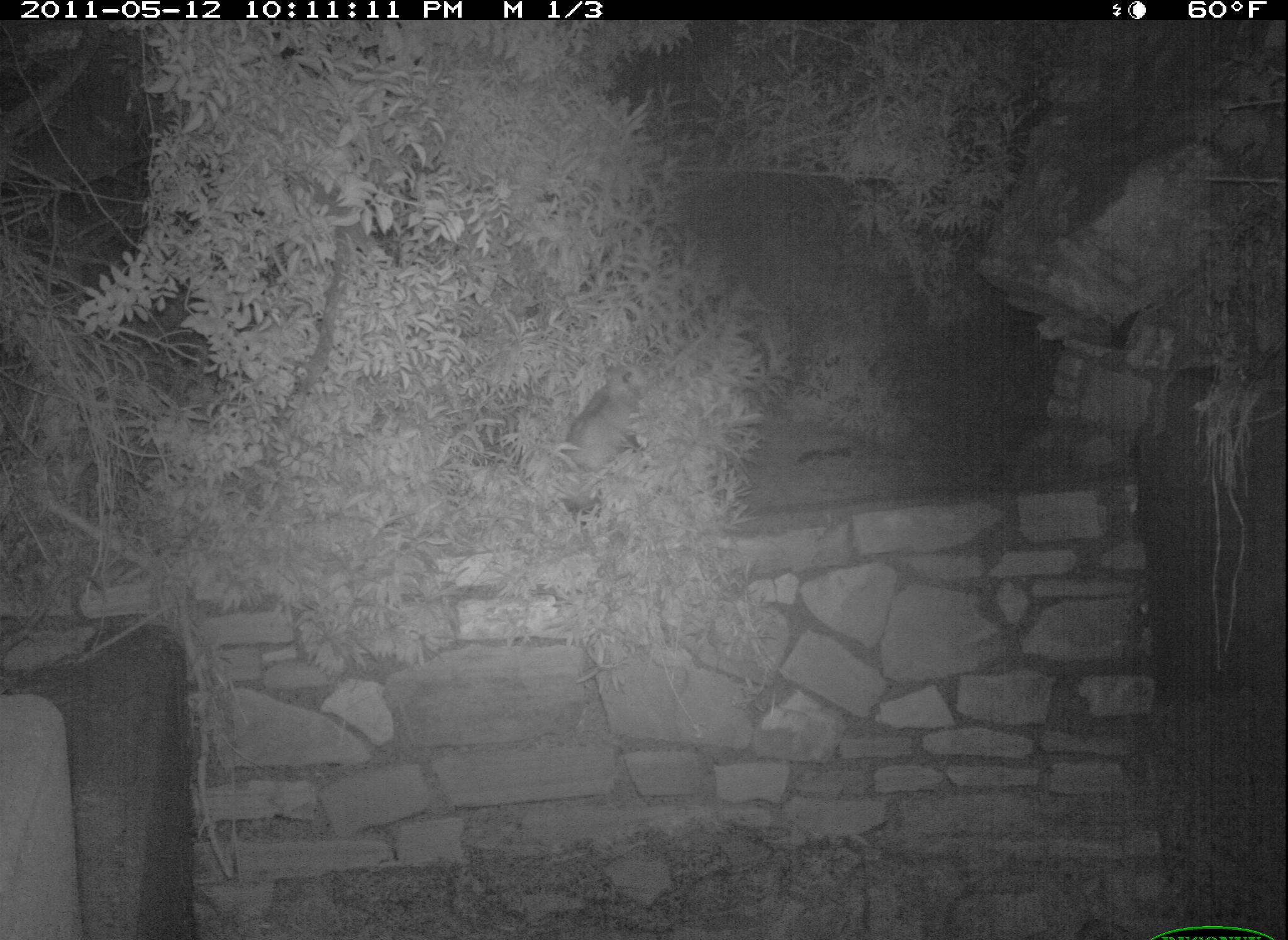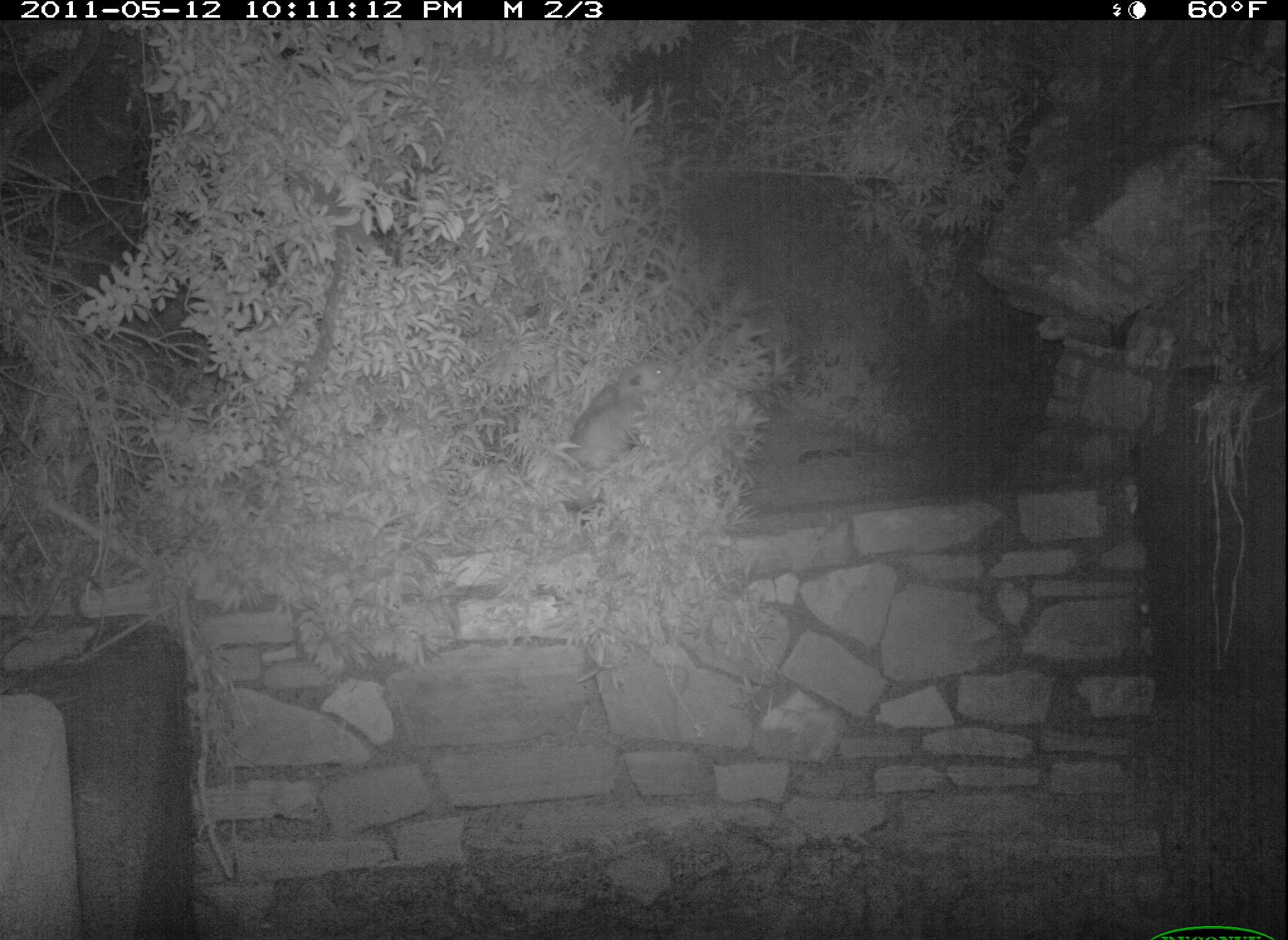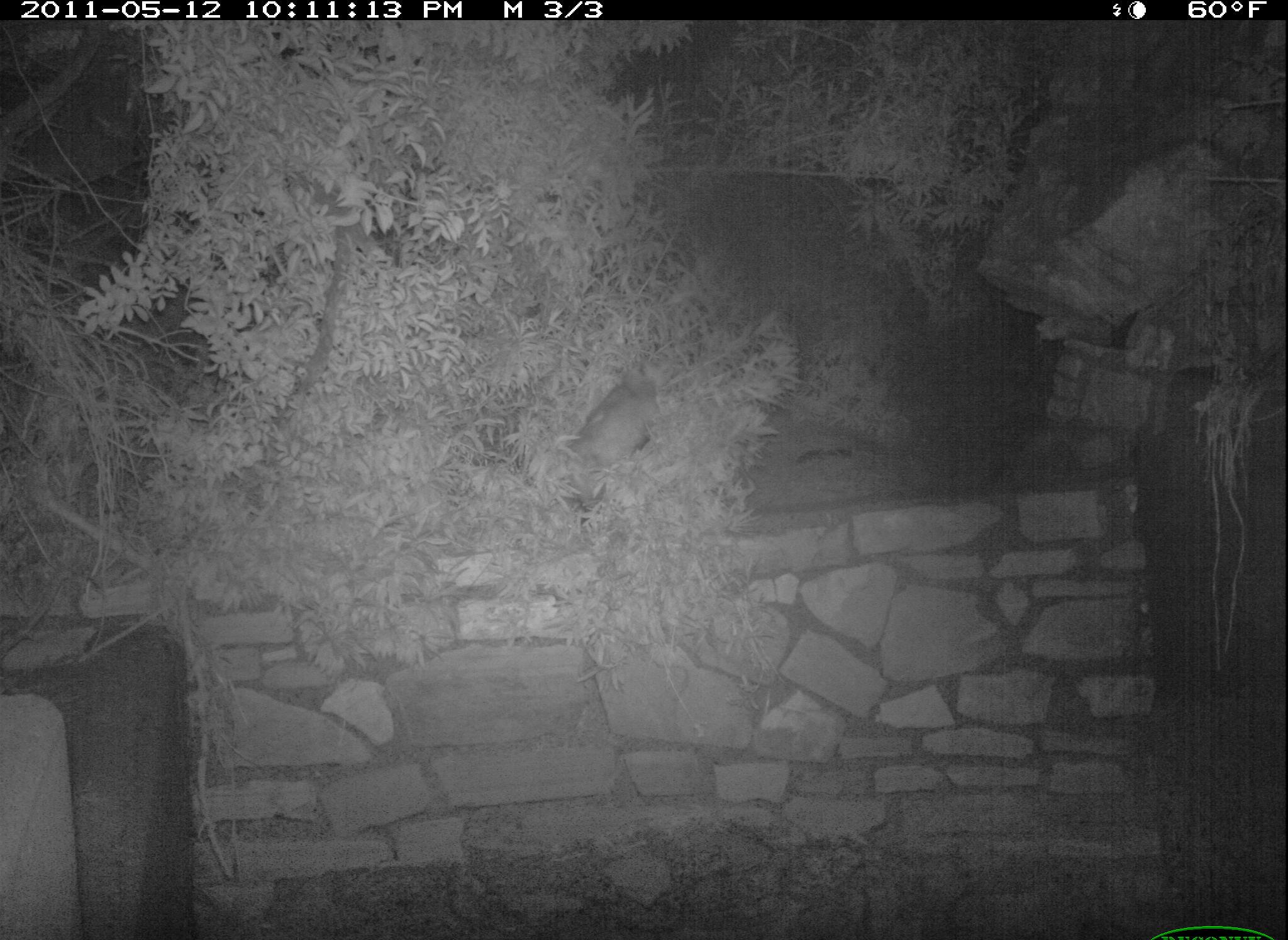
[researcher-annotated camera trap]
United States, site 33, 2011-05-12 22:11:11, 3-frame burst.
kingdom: Animalia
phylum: Chordata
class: Mammalia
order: Didelphimorphia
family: Didelphidae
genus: Didelphis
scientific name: Didelphis virginiana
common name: virginia opossum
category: opossum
Opossum (virginia opossum) (Didelphis virginiana).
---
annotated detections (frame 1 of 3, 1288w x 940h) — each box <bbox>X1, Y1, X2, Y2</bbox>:
opossum: <bbox>550, 343, 674, 501</bbox>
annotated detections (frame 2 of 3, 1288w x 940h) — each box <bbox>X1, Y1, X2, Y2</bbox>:
opossum: <bbox>549, 348, 686, 488</bbox>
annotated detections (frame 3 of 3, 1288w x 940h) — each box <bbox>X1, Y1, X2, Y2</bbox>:
opossum: <bbox>549, 354, 676, 523</bbox>